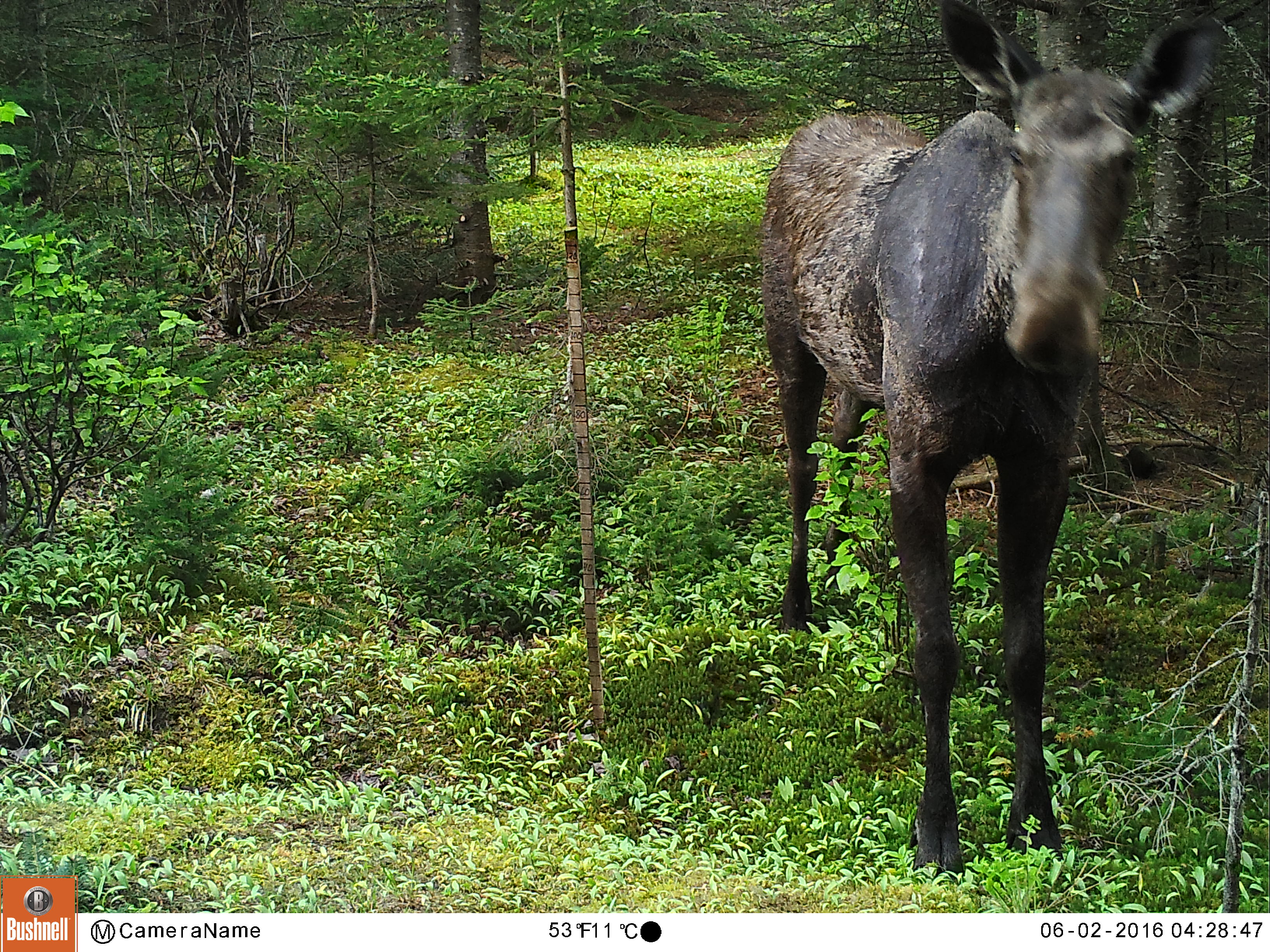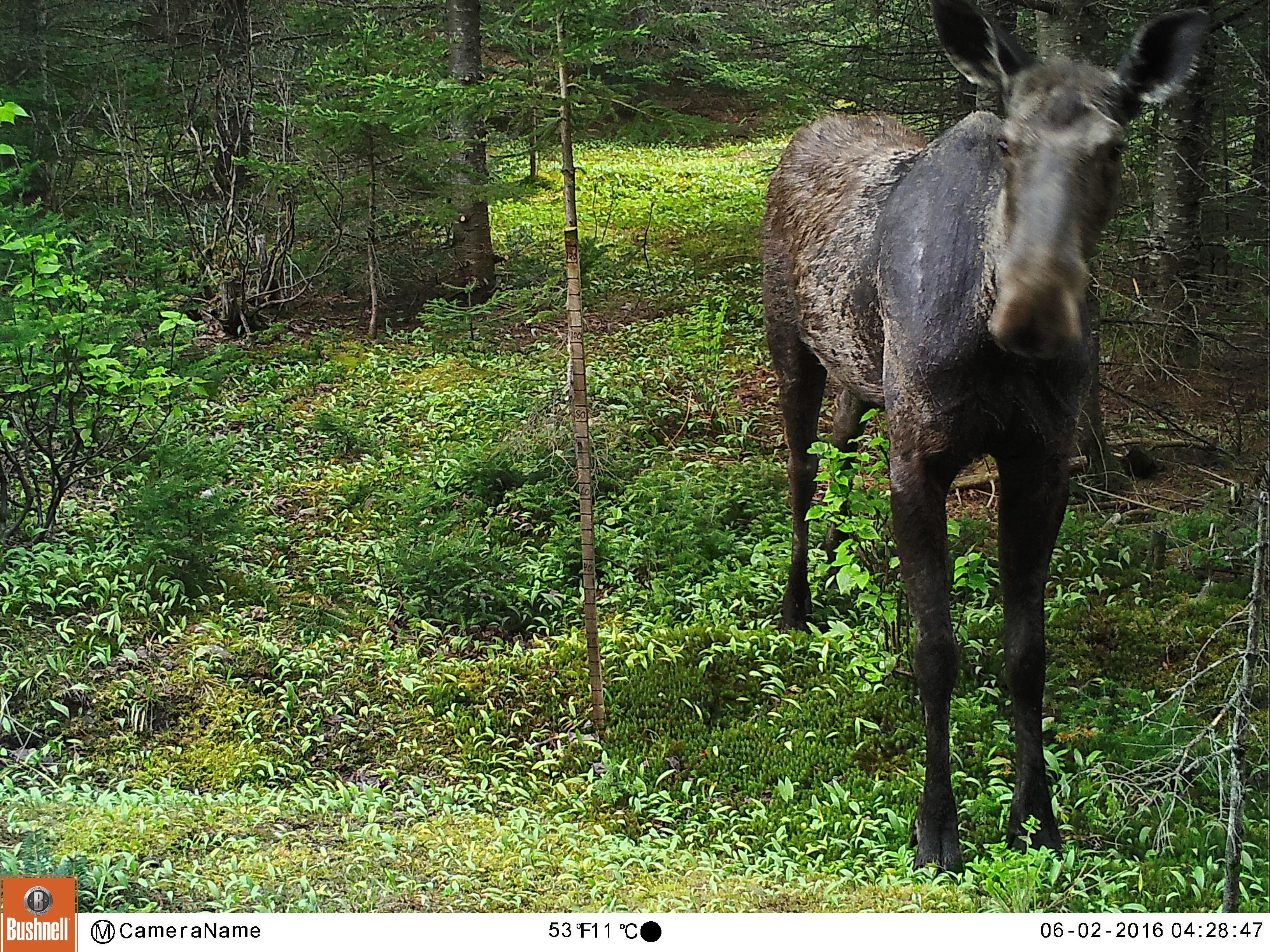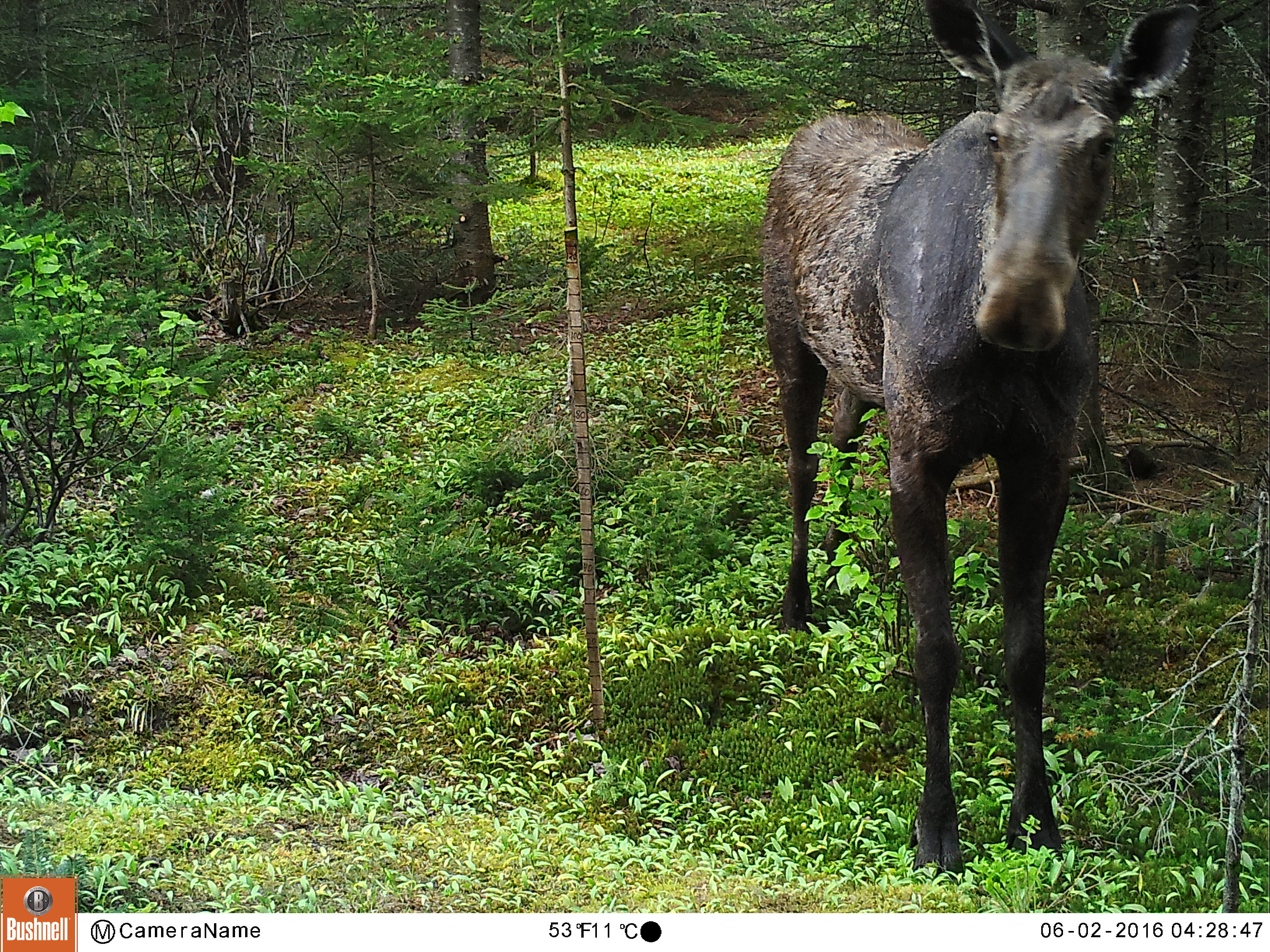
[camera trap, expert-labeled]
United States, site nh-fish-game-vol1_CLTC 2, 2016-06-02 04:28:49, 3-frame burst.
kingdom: Animalia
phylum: Chordata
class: Mammalia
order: Artiodactyla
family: Cervidae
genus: Alces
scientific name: Alces alces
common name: moose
Moose (Alces alces).